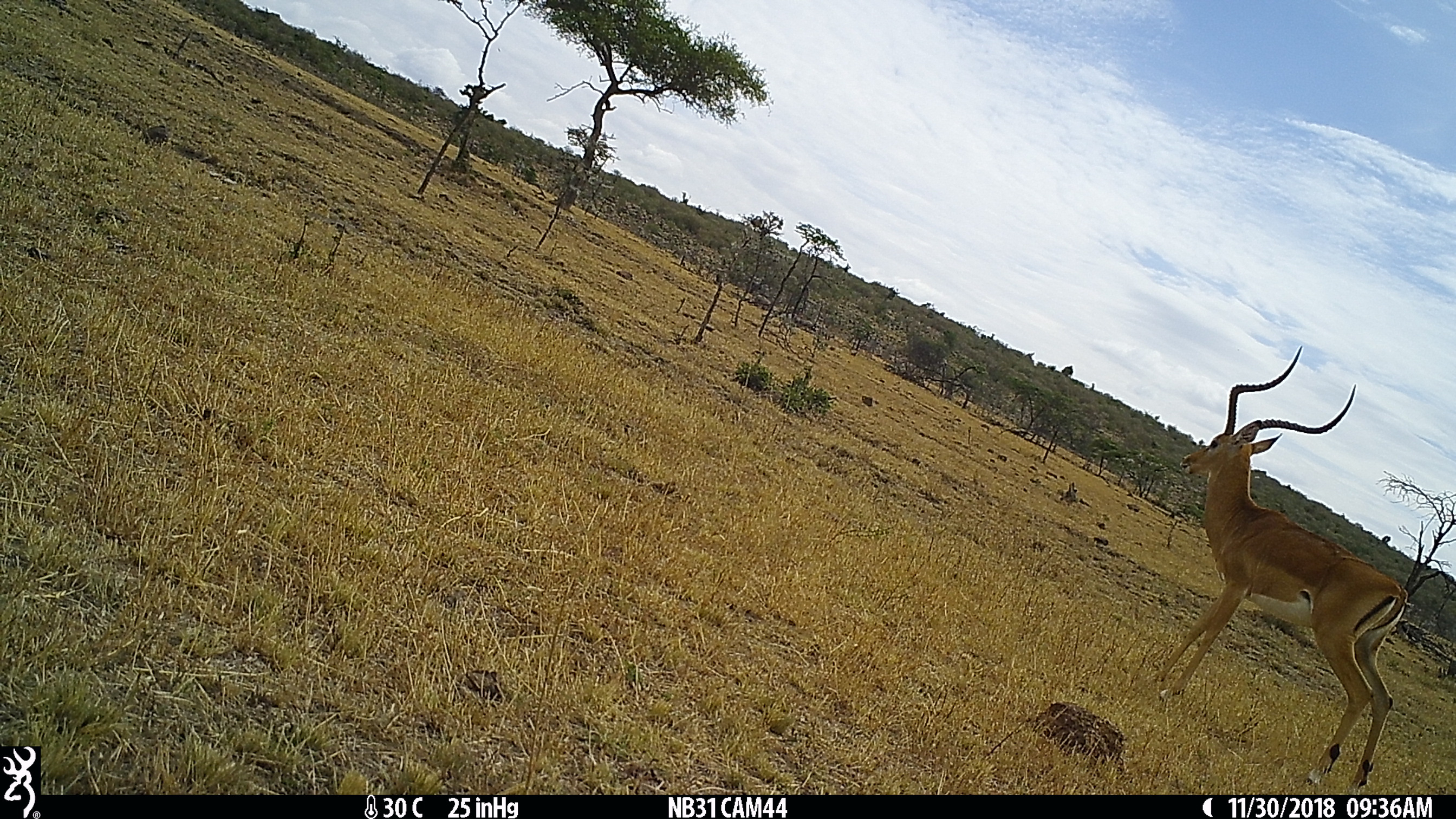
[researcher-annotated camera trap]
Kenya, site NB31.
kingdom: Animalia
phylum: Chordata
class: Mammalia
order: Artiodactyla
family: Bovidae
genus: Aepyceros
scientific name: Aepyceros melampus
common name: impala